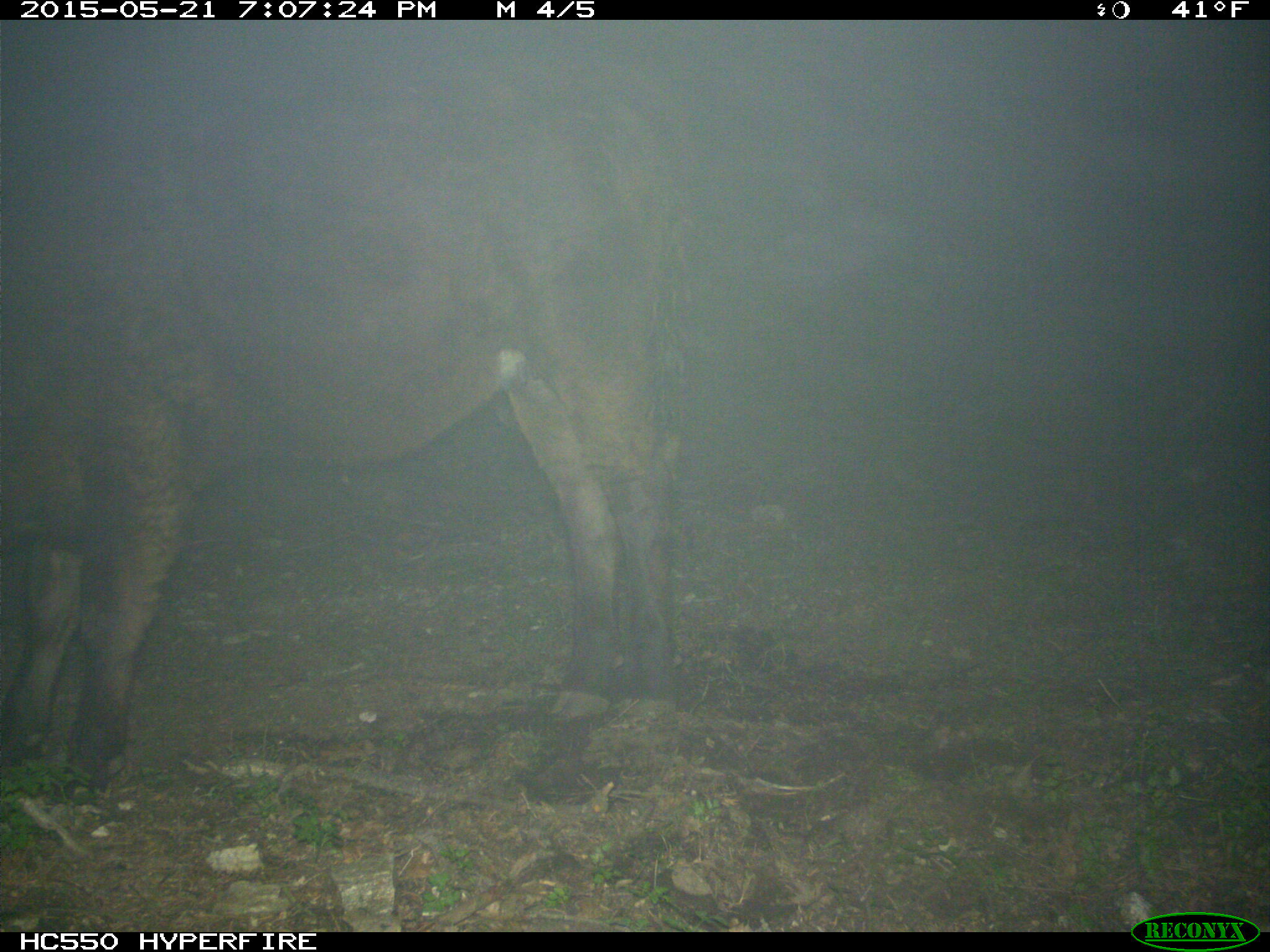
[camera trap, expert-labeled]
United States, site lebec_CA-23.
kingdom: Animalia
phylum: Chordata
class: Mammalia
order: Artiodactyla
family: Bovidae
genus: Bos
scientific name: Bos taurus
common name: domestic cow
Bos taurus (domestic cow).